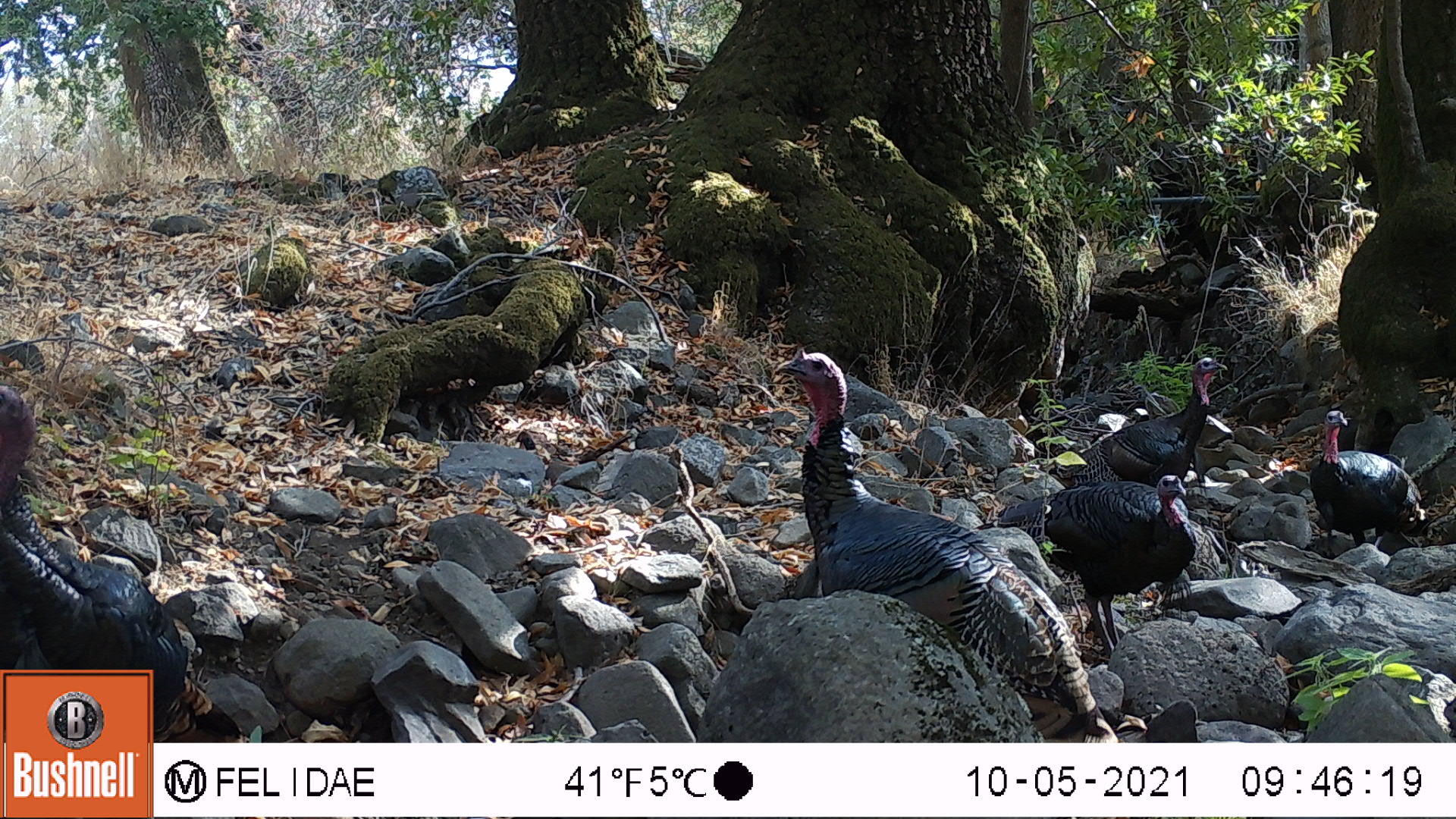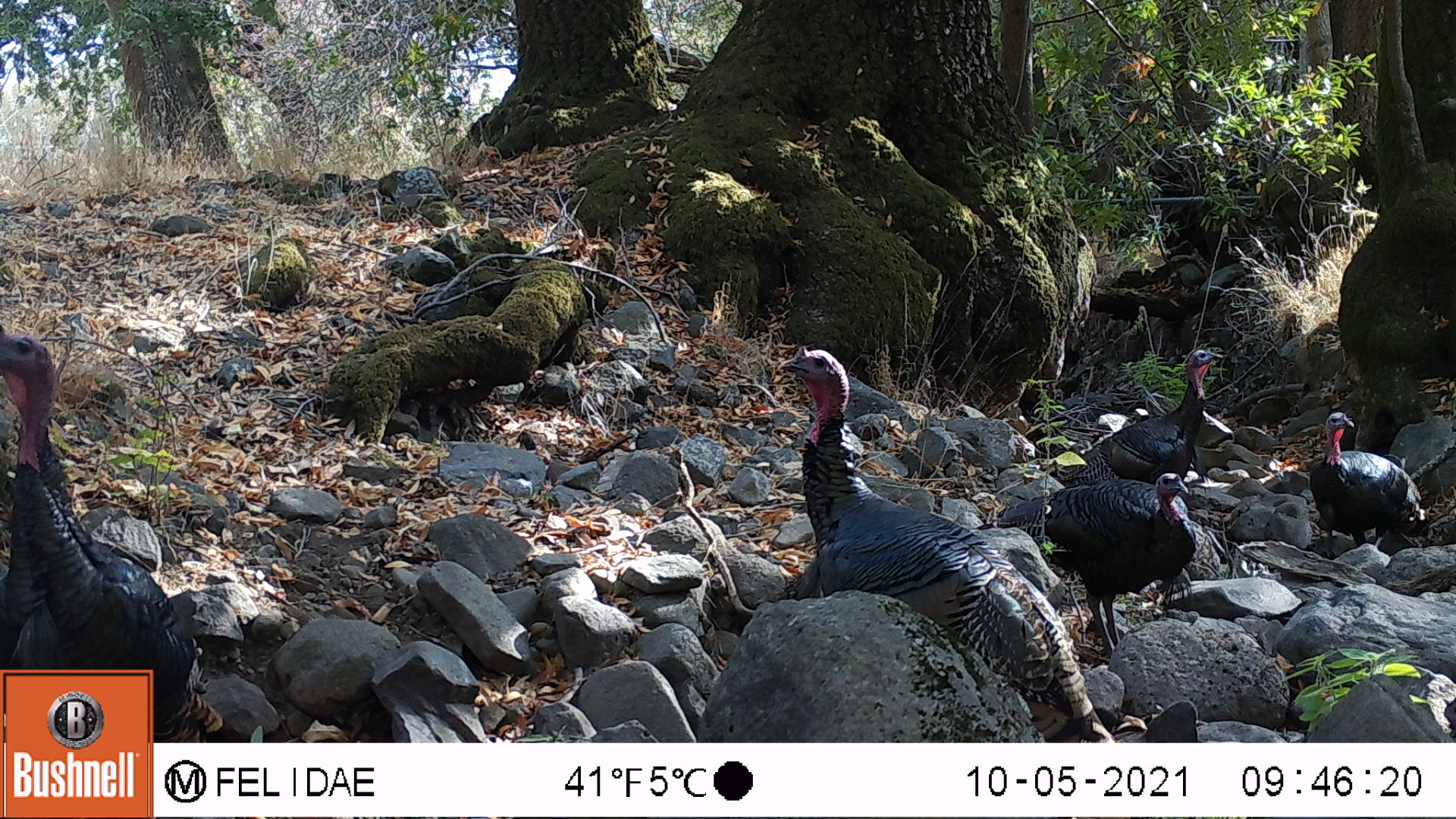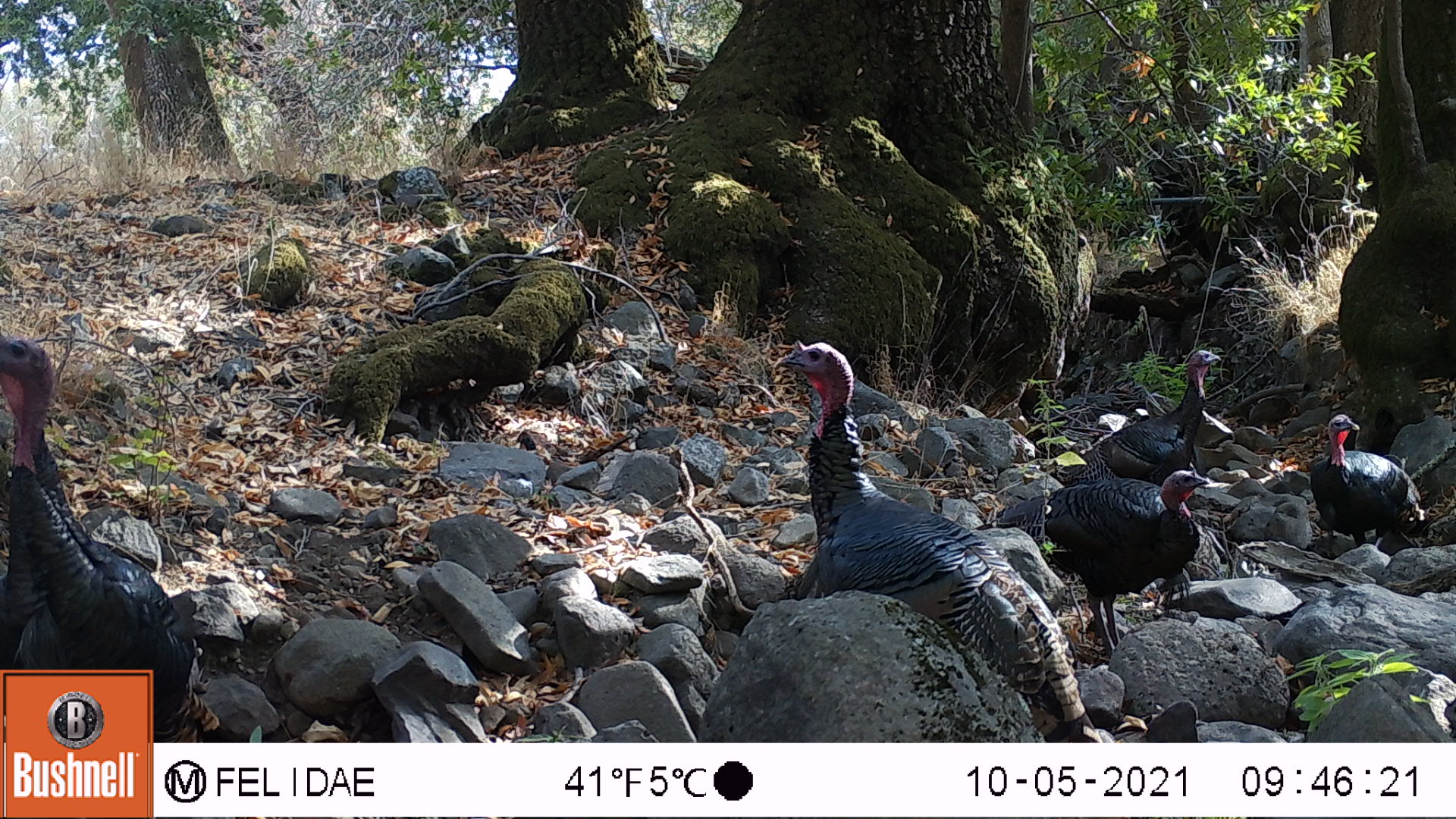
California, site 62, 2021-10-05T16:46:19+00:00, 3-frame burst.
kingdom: Animalia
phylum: Chordata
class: Aves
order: Galliformes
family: Phasianidae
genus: Meleagris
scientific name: Meleagris gallopavo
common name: turkey